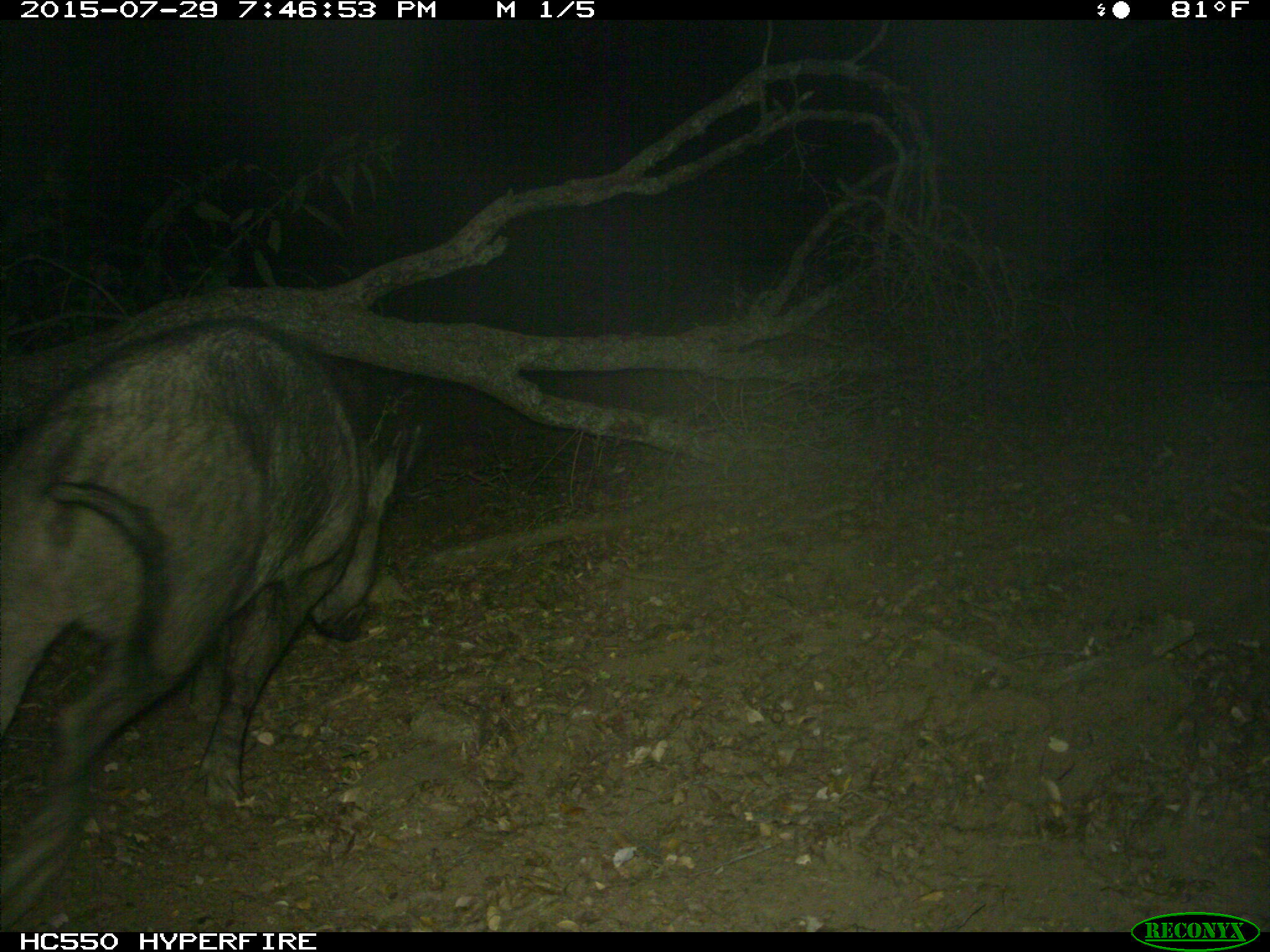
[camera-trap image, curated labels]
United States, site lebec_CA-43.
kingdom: Animalia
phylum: Chordata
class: Mammalia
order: Artiodactyla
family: Suidae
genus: Sus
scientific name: Sus scrofa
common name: wild boar